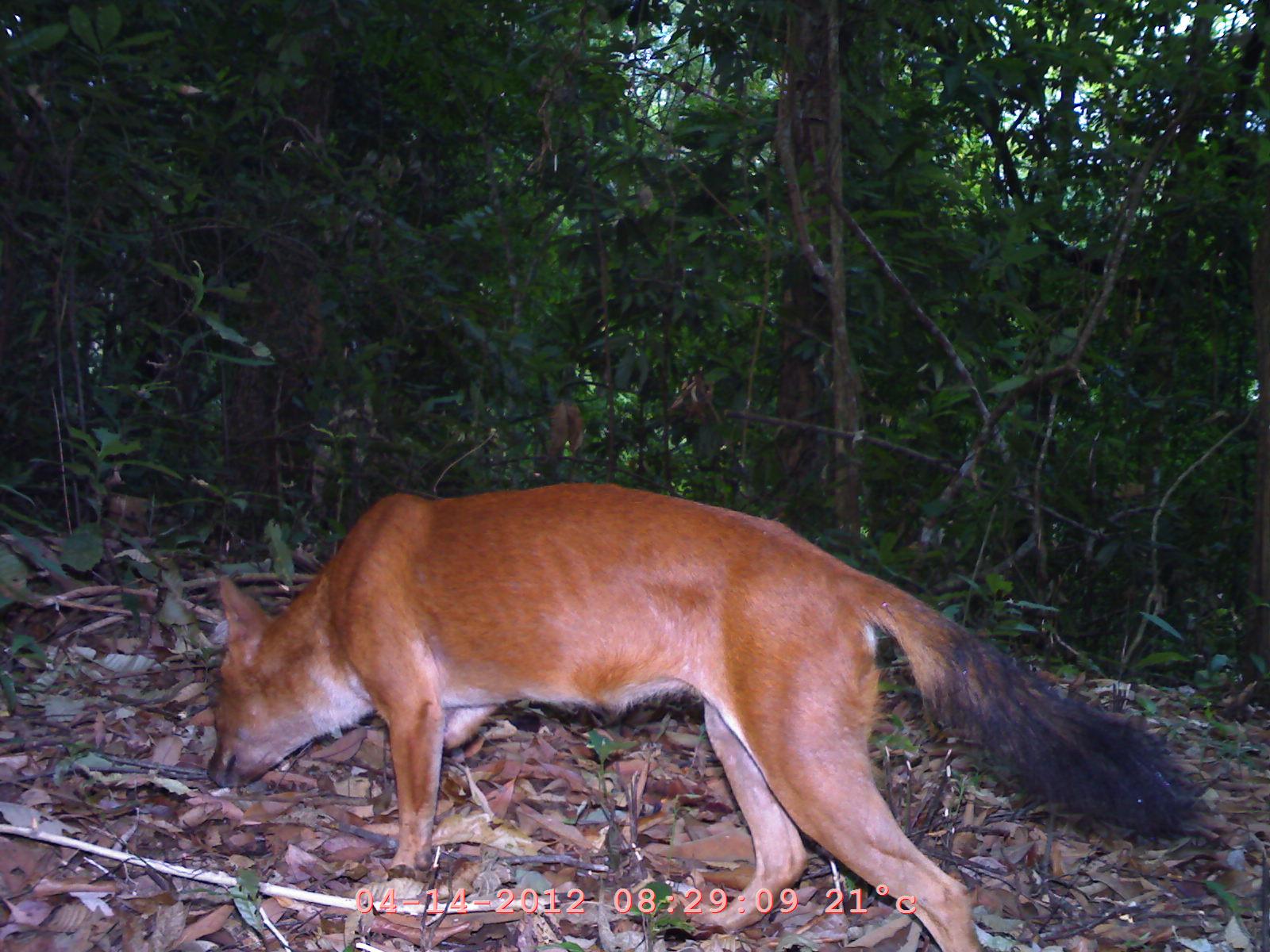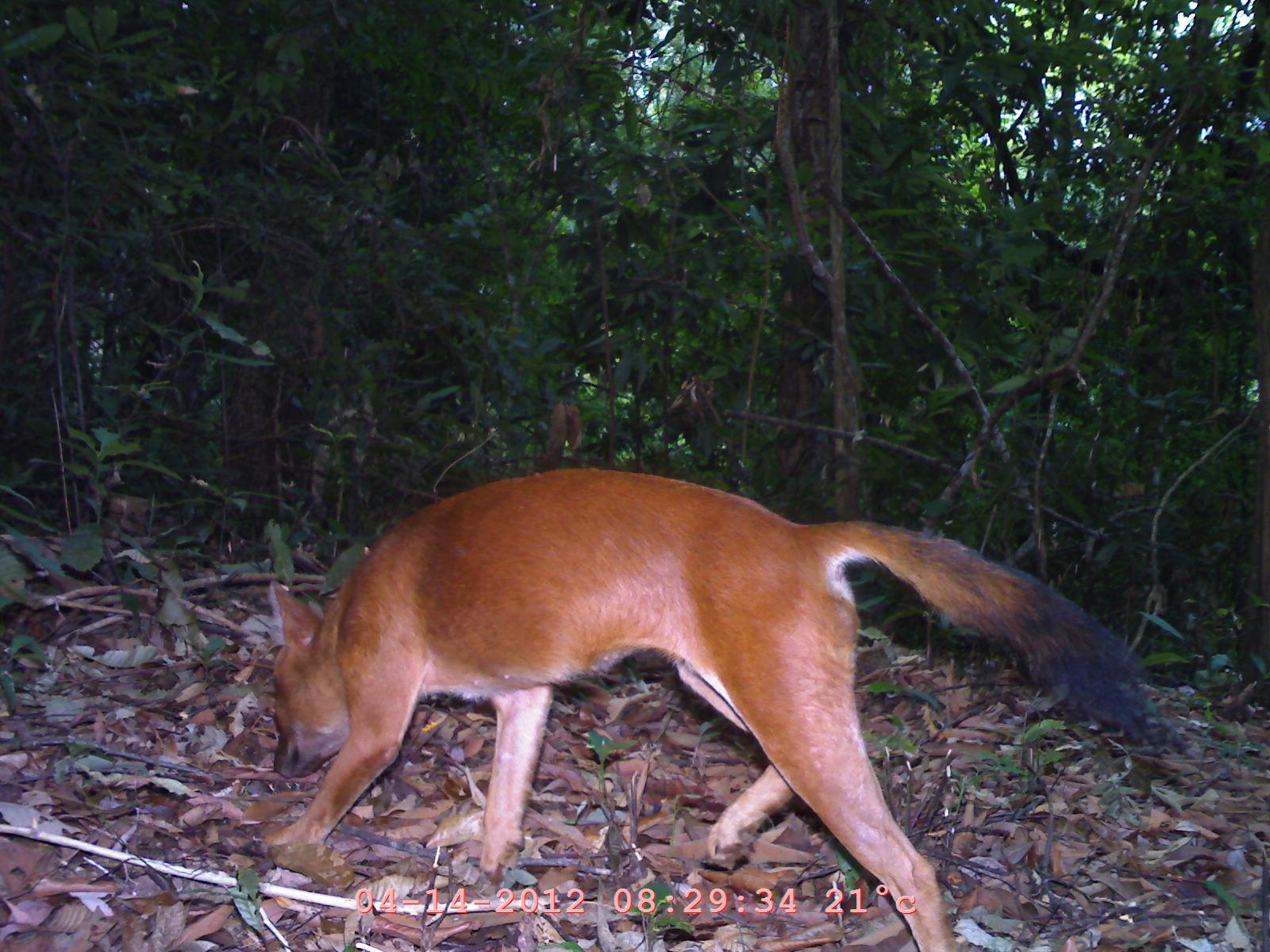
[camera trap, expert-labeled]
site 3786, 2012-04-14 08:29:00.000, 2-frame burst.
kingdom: Animalia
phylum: Chordata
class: Mammalia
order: Carnivora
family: Canidae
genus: Cuon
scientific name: Cuon alpinus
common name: dhole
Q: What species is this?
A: Cuon alpinus (dhole).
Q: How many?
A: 1.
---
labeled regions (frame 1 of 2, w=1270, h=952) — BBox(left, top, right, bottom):
cuon alpinus: BBox(203, 478, 1196, 952)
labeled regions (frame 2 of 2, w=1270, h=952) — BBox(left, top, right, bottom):
cuon alpinus: BBox(266, 466, 1161, 952)